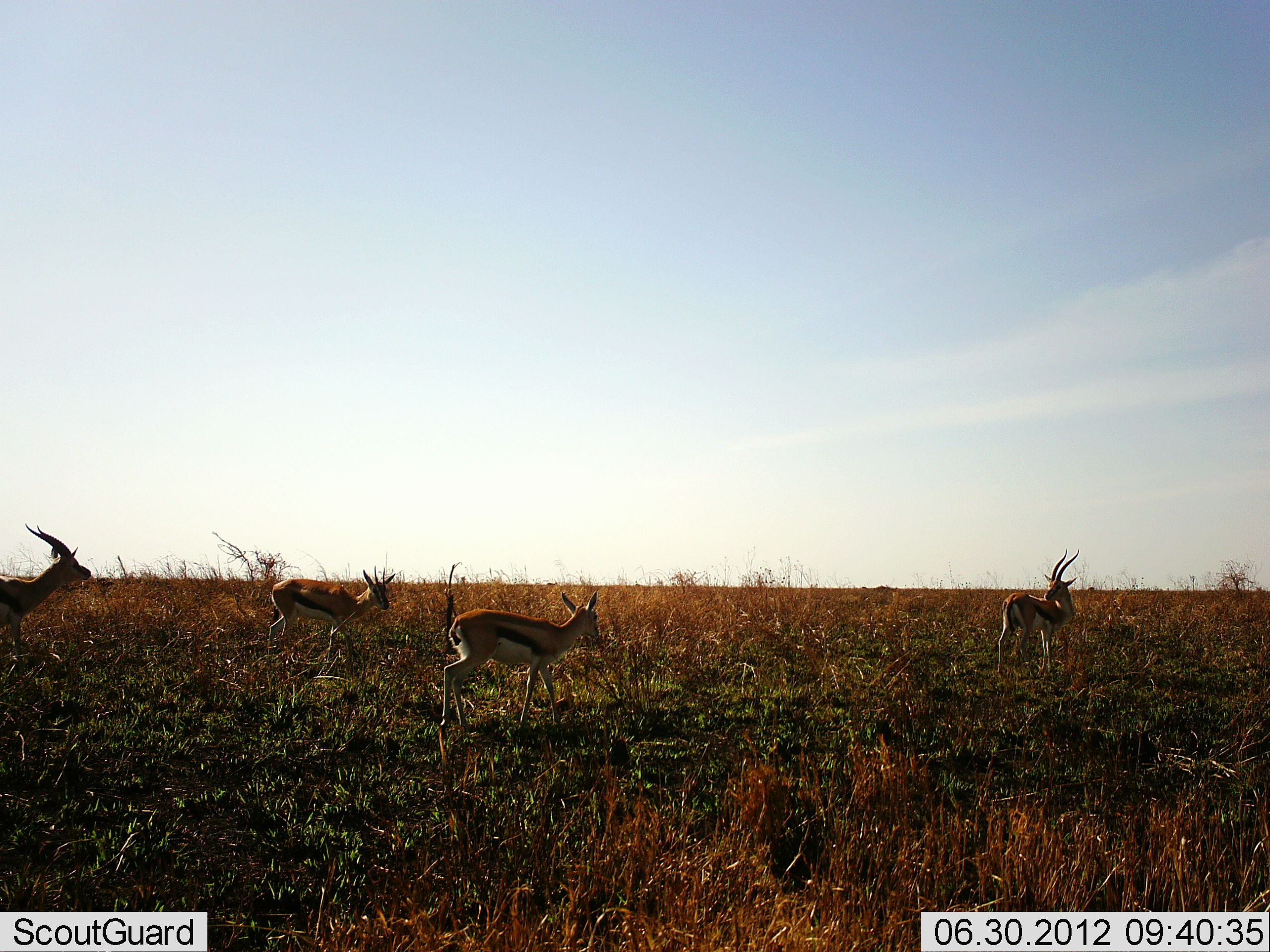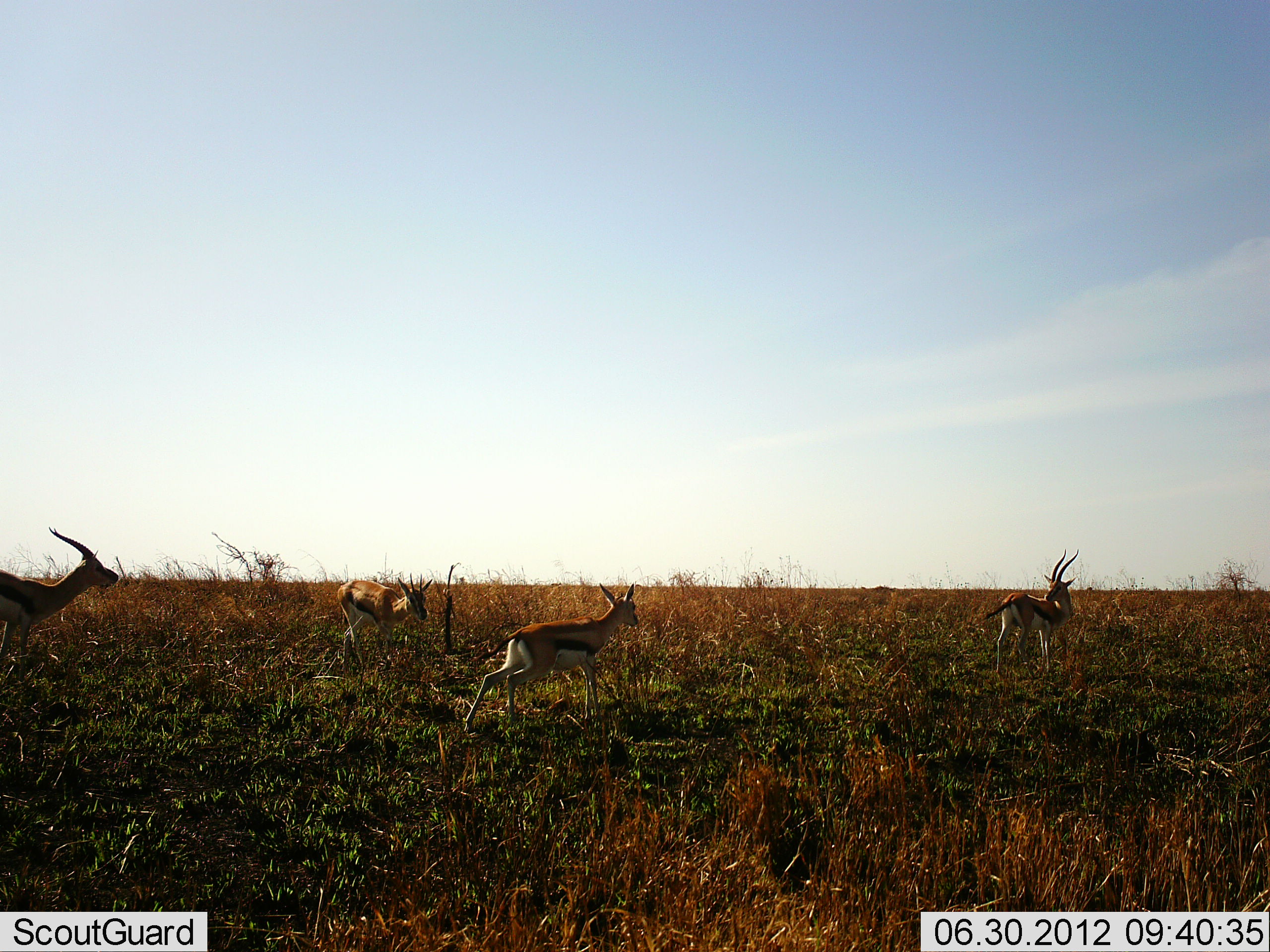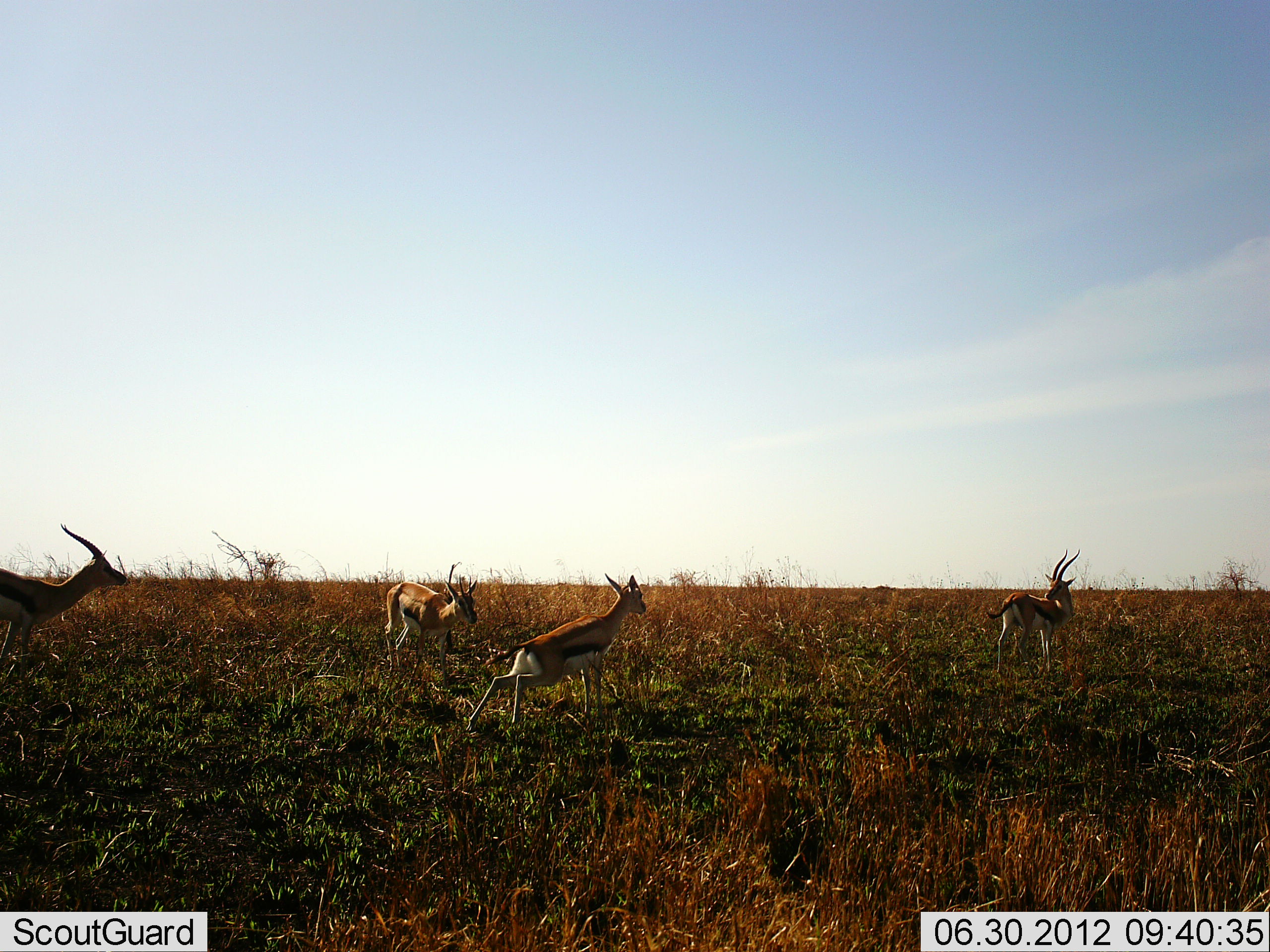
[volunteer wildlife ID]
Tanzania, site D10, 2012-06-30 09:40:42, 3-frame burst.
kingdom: Animalia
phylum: Chordata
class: Mammalia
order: Artiodactyla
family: Bovidae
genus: Eudorcas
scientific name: Eudorcas thomsonii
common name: thomson's gazelle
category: gazellethomsons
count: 4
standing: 60%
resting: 0%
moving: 90%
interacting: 0%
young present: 30%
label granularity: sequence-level